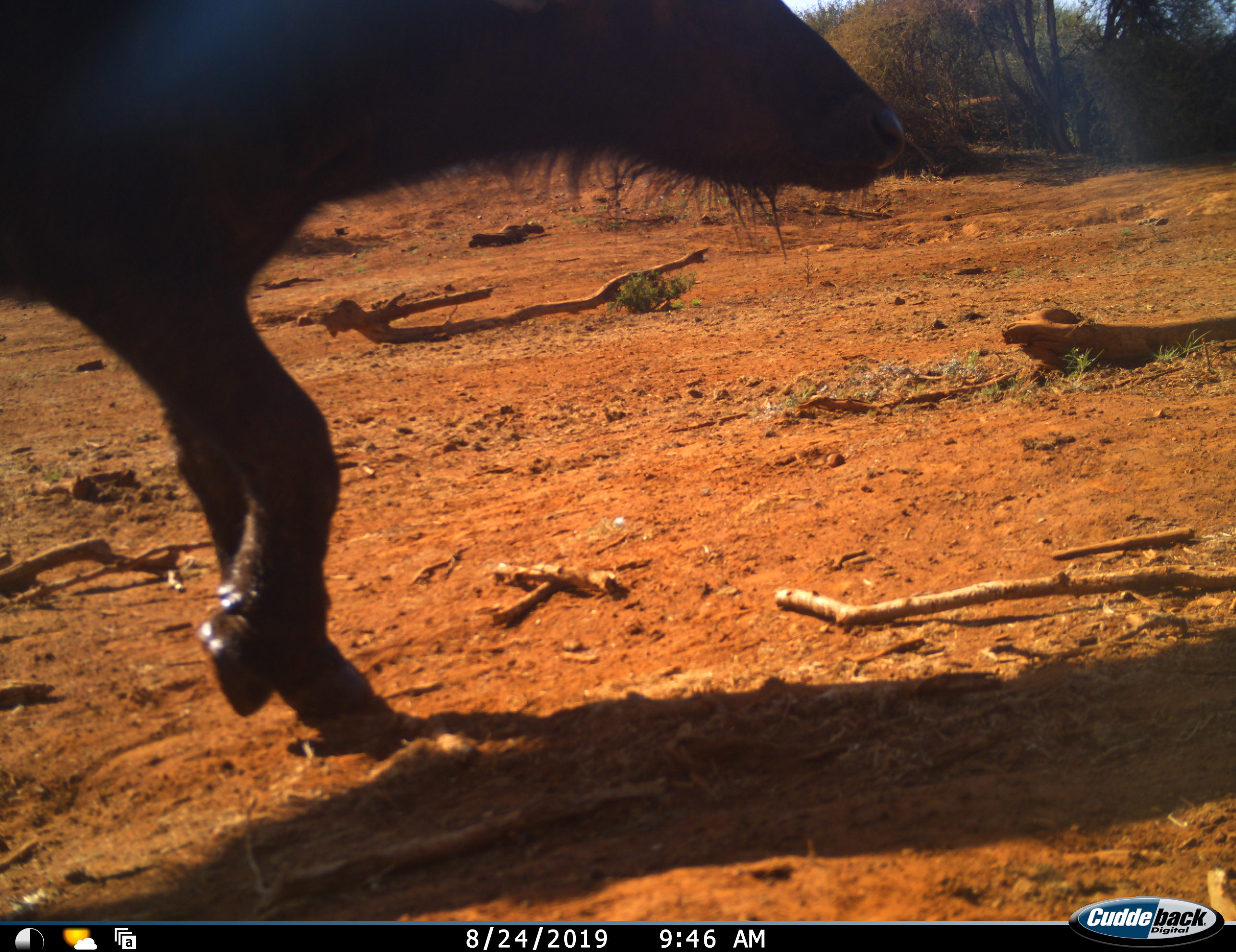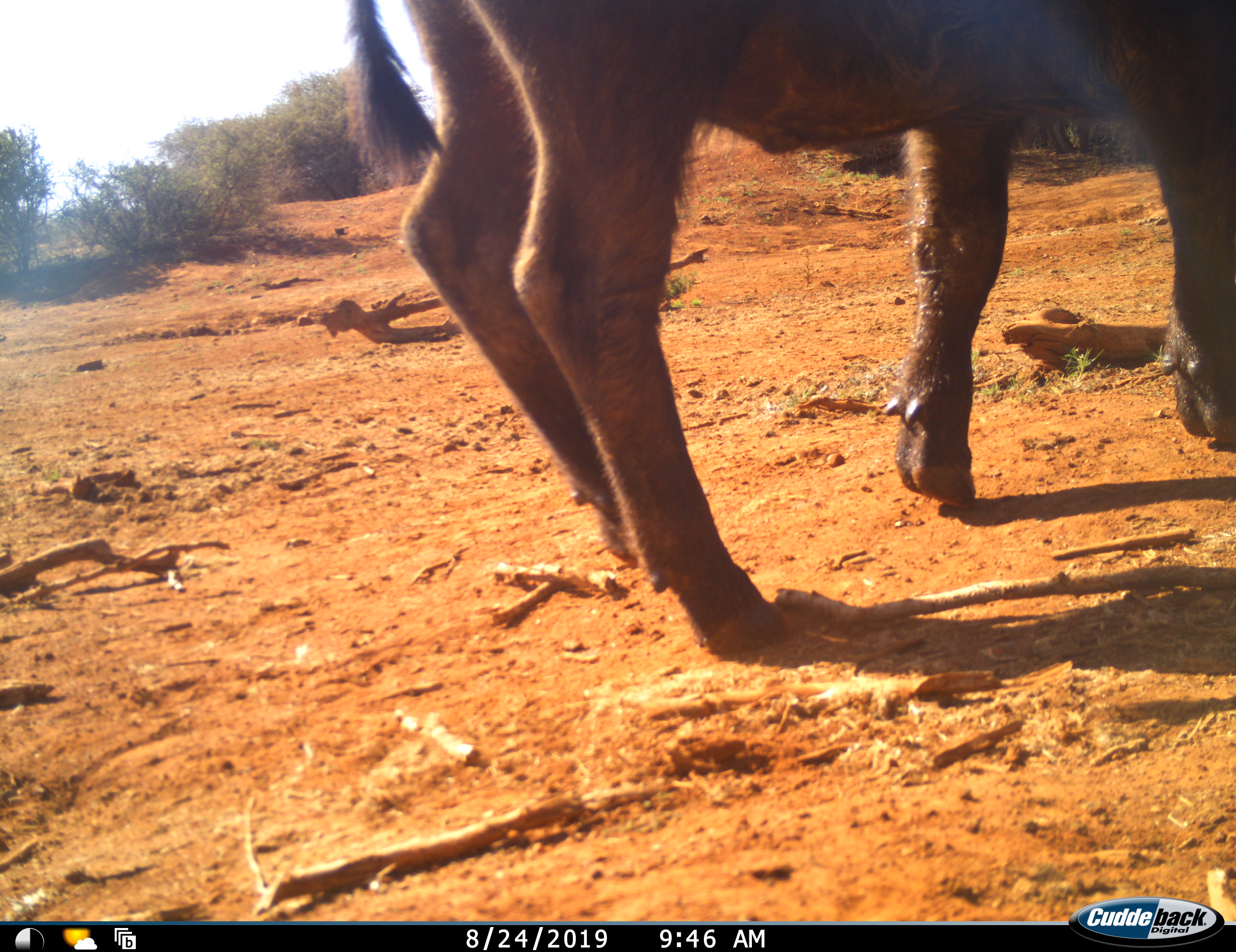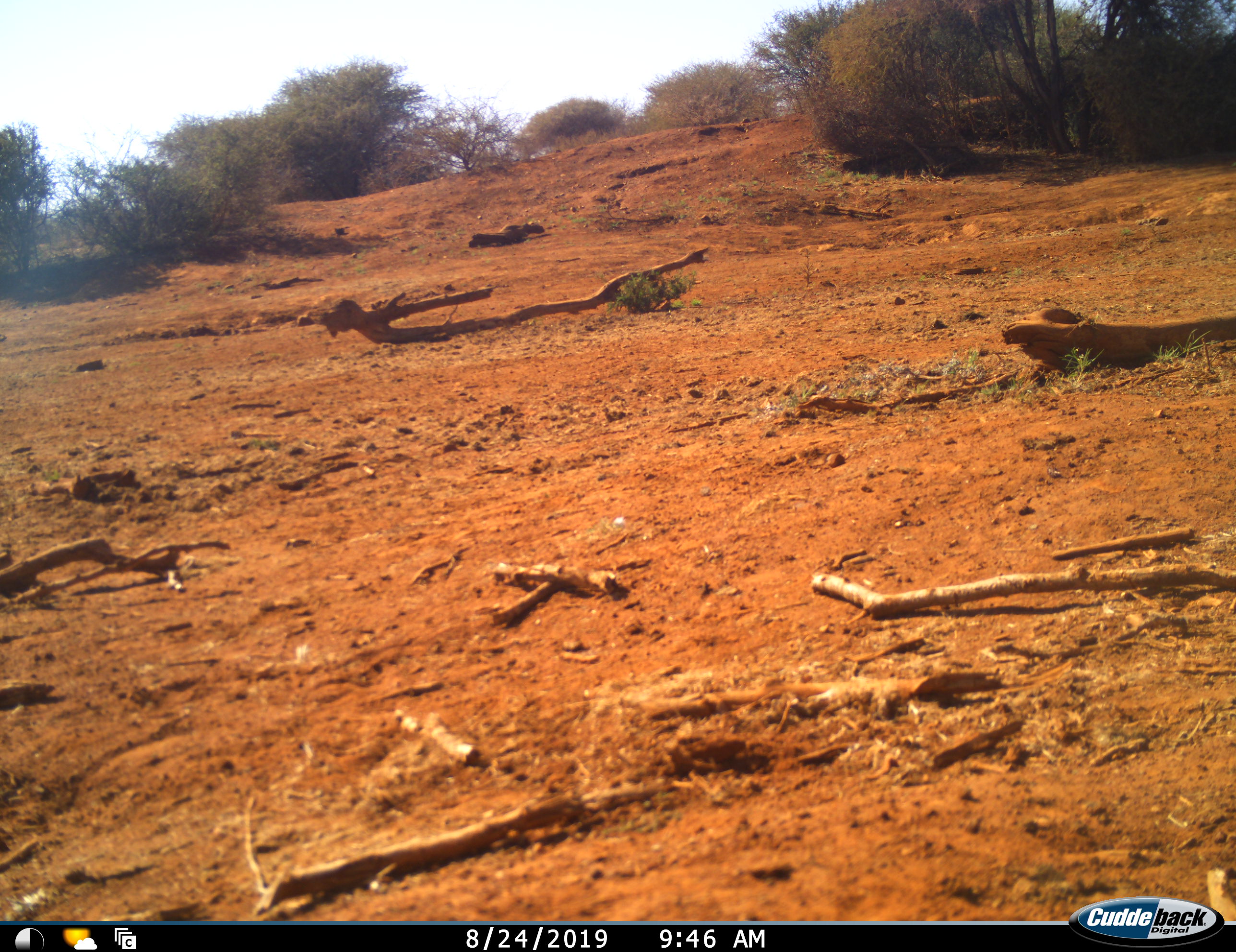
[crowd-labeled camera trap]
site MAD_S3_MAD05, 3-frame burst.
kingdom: Animalia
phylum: Chordata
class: Mammalia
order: Artiodactyla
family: Bovidae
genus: Syncerus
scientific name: Syncerus caffer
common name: african buffalo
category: buffalo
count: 1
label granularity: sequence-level